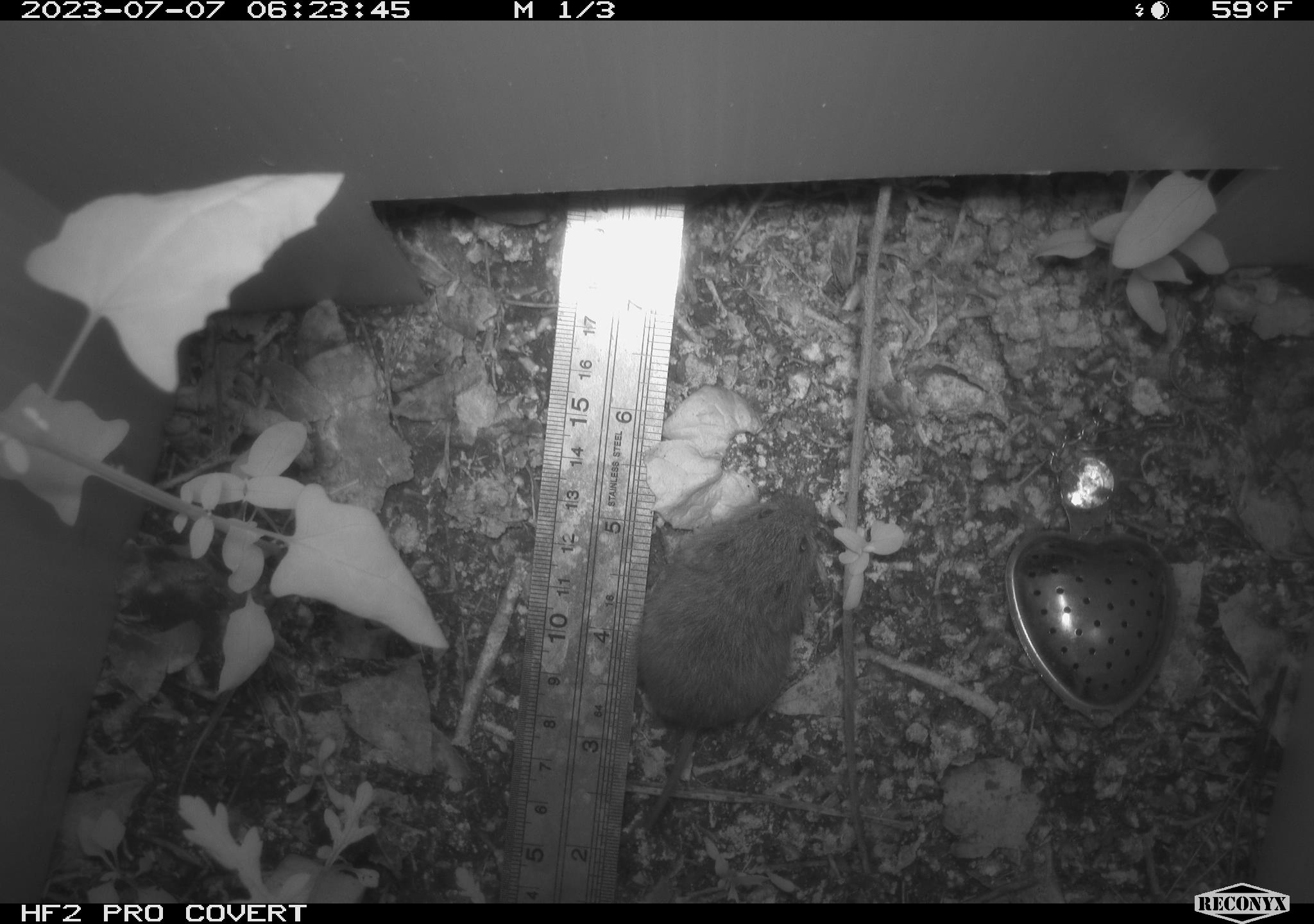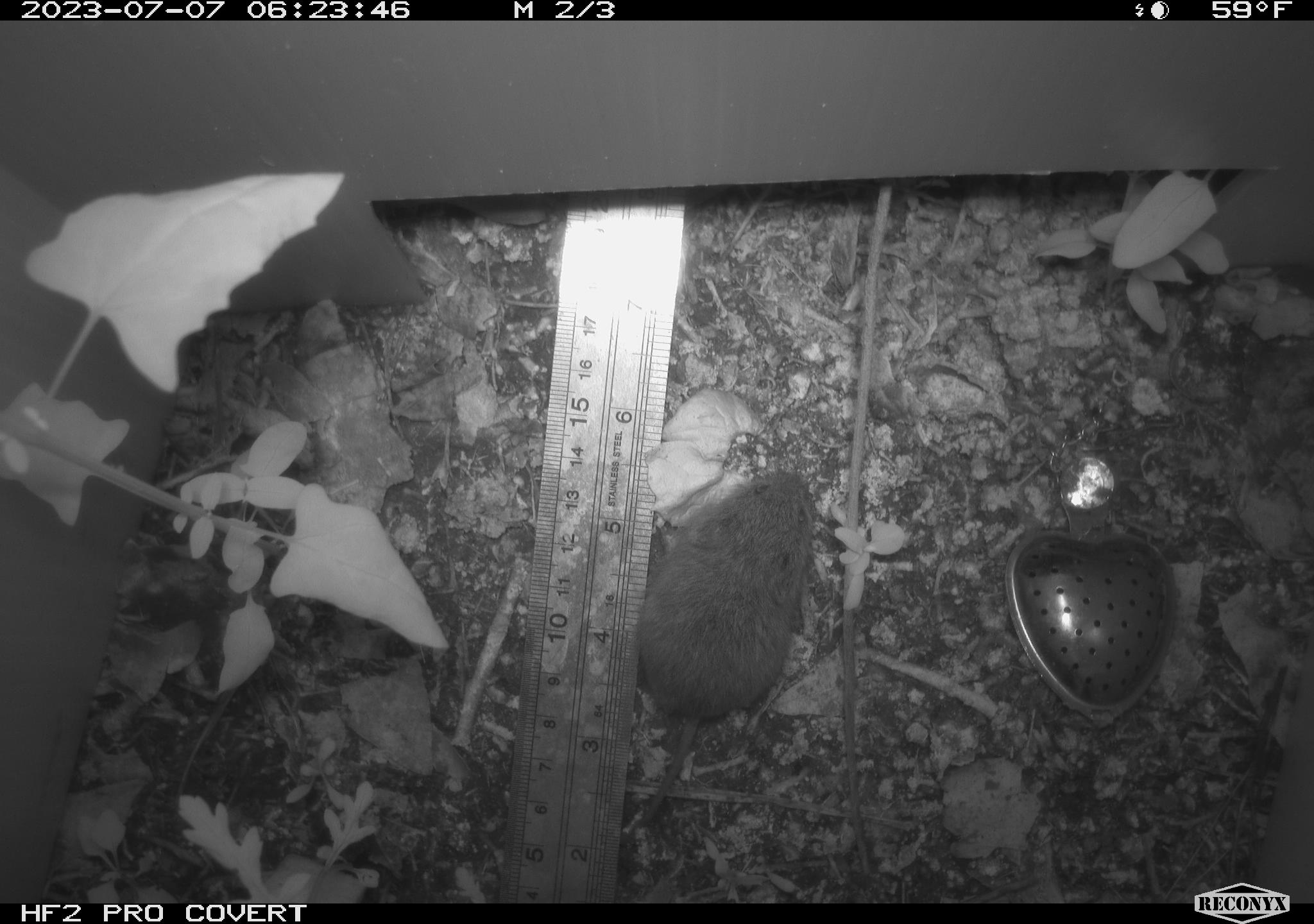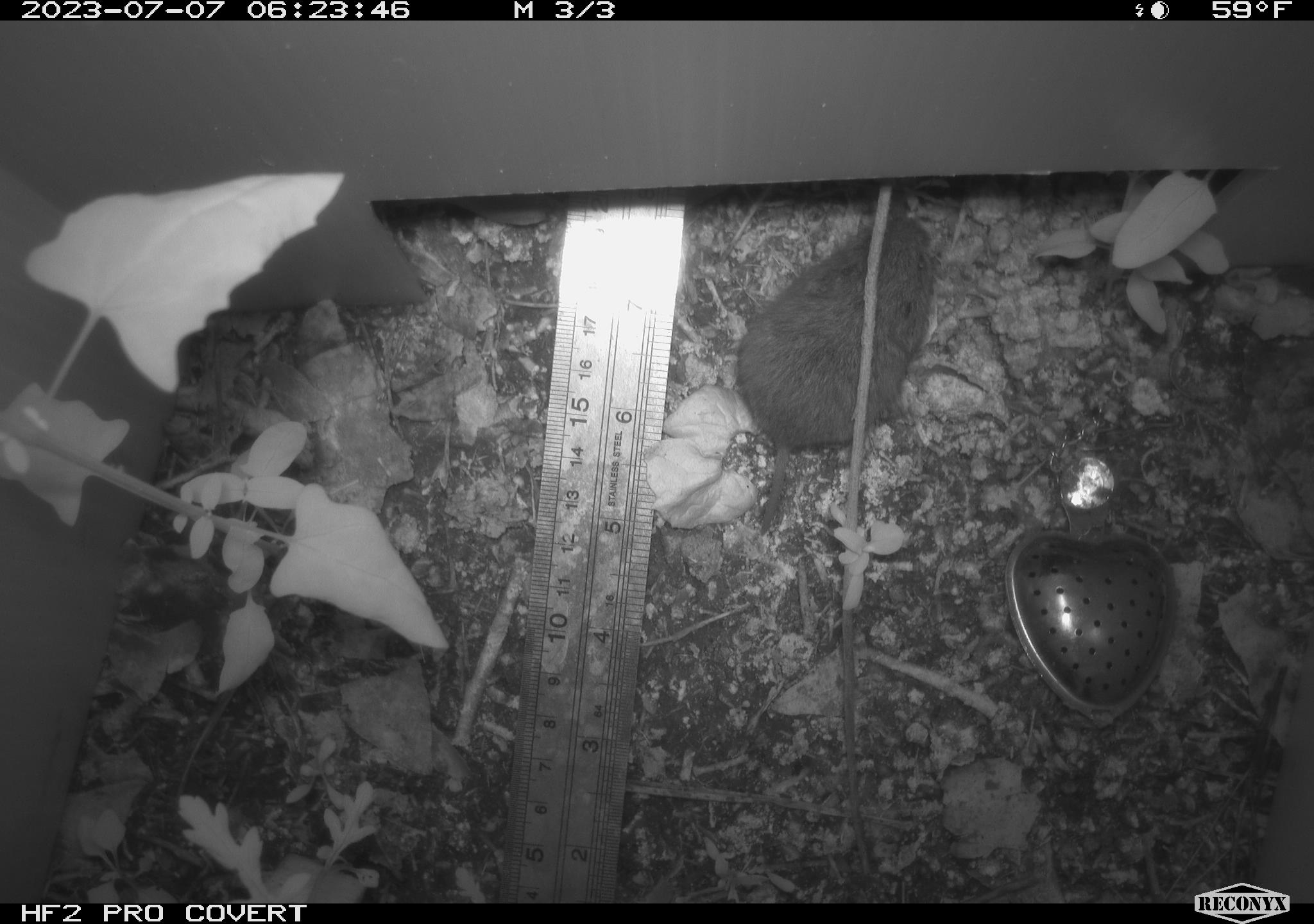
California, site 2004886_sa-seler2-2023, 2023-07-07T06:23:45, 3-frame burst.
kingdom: Animalia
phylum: Chordata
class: Mammalia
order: Rodentia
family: Cricetidae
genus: Microtus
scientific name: Microtus californicus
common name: california vole